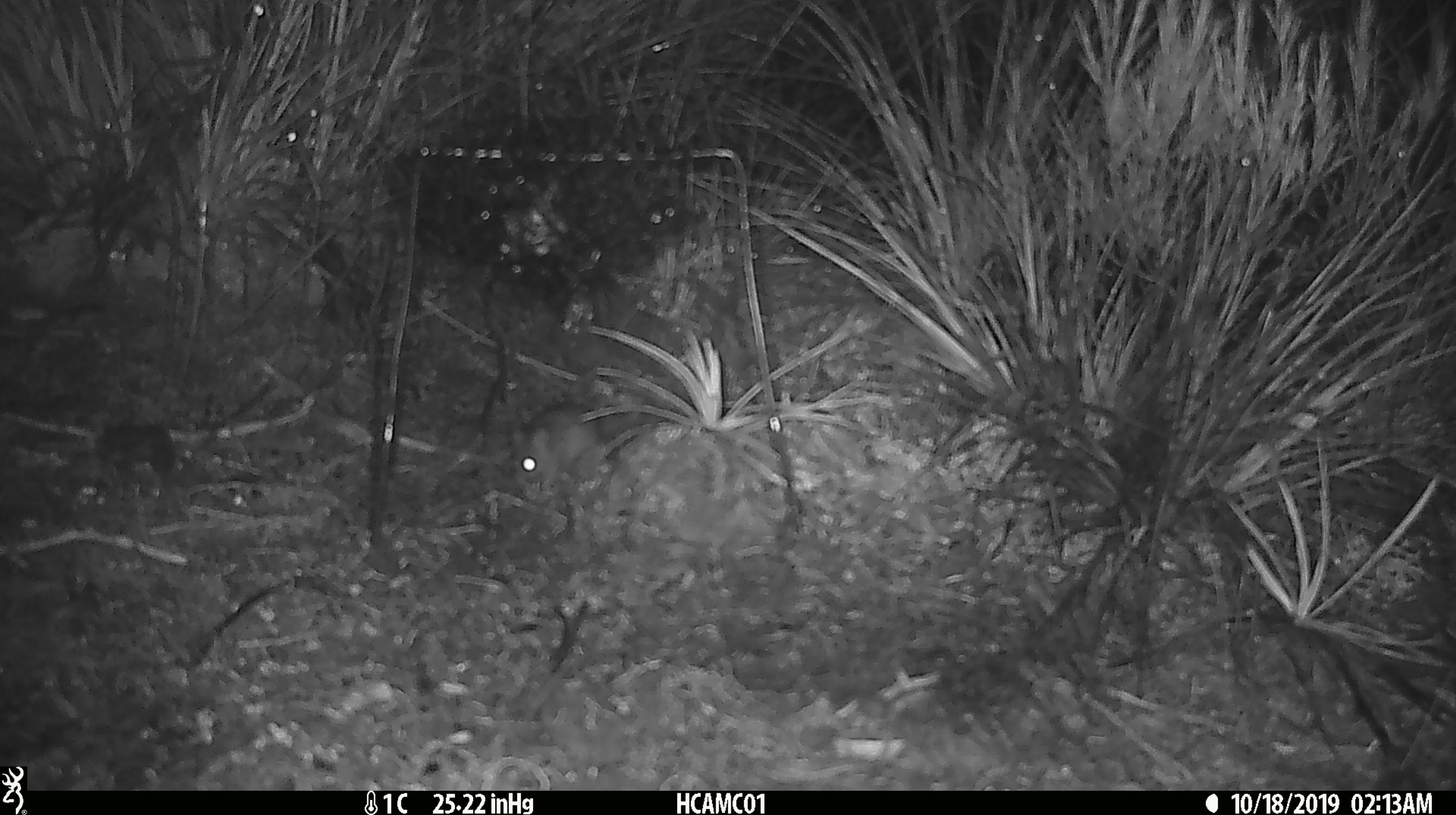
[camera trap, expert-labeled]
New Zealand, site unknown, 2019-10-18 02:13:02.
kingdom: Animalia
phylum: Chordata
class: Mammalia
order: Rodentia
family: Muridae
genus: Mus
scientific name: Mus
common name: mouse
Mouse (Mus).